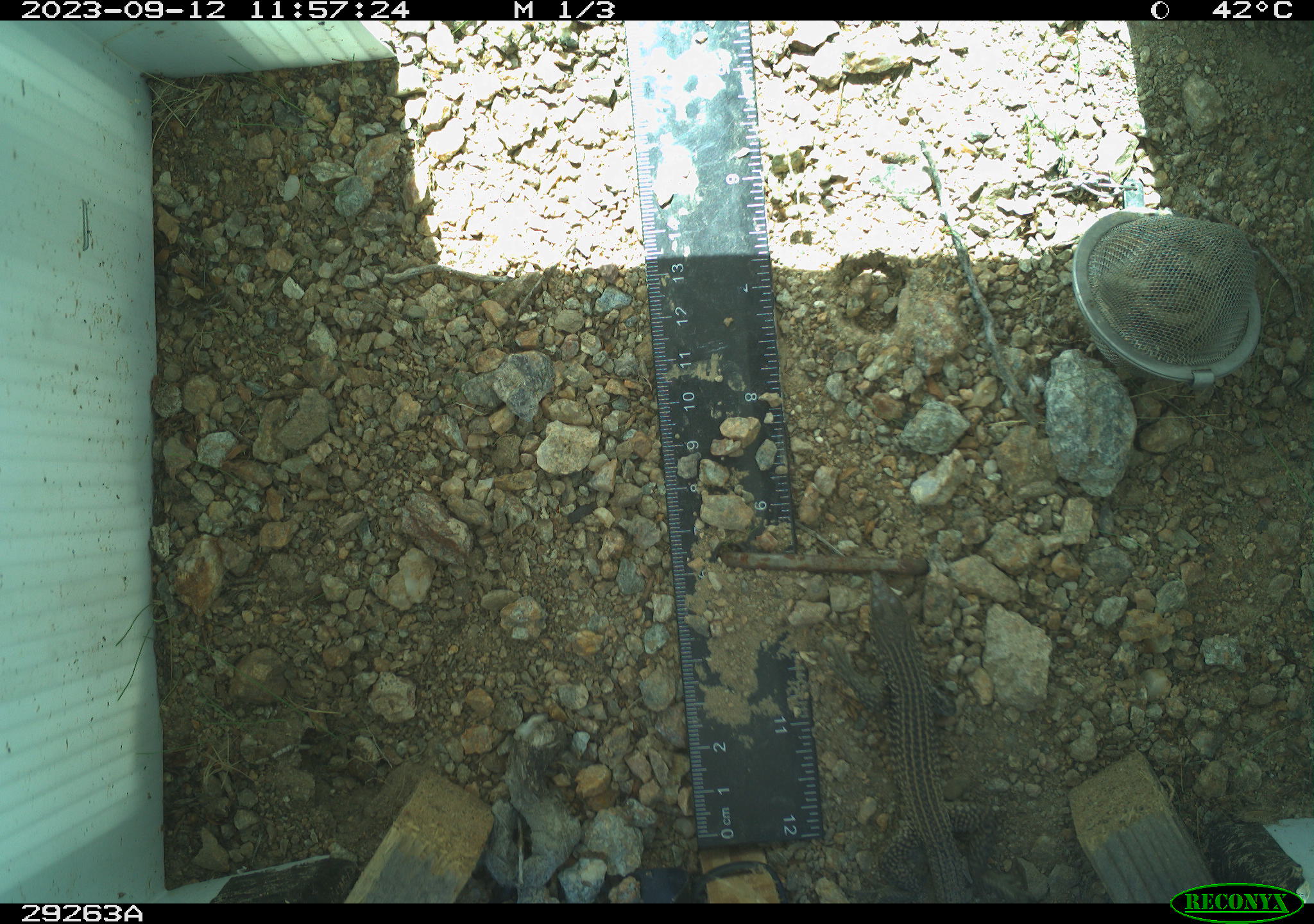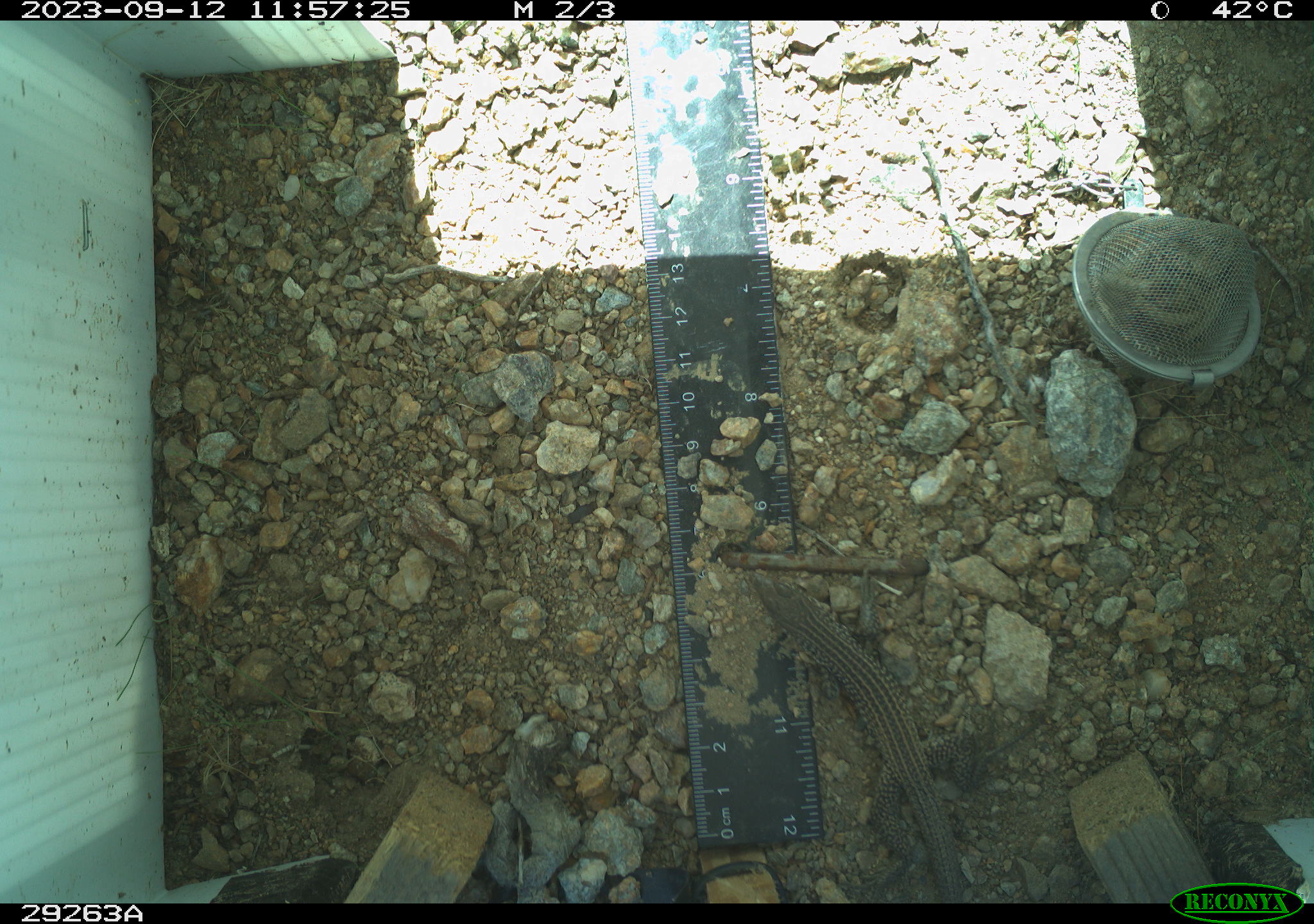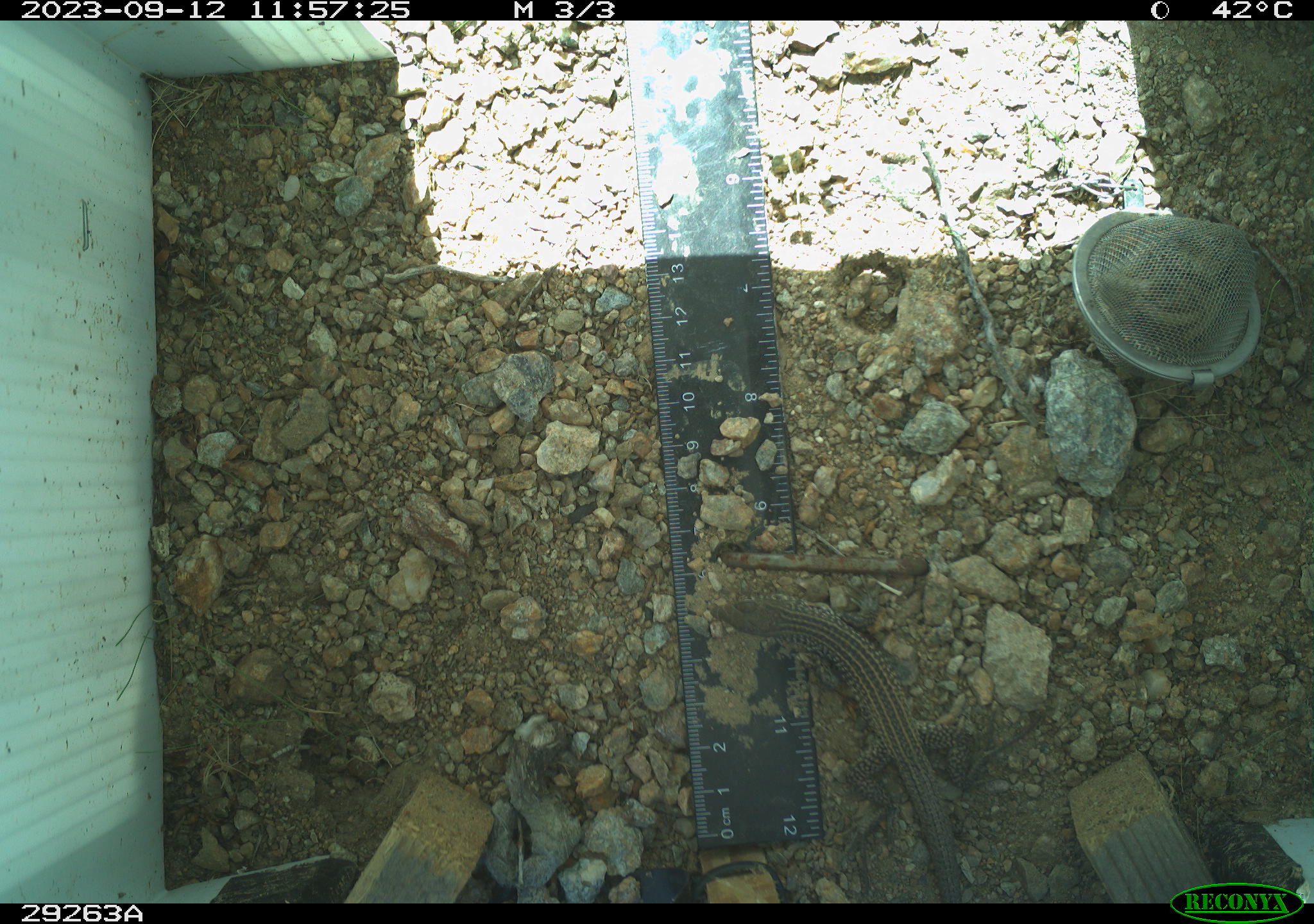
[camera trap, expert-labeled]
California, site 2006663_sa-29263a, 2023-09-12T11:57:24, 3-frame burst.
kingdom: Animalia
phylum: Chordata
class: Reptilia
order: Squamata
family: Teiidae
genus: Aspidoscelis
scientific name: Aspidoscelis tigris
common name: western whiptail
Western whiptail (Aspidoscelis tigris).